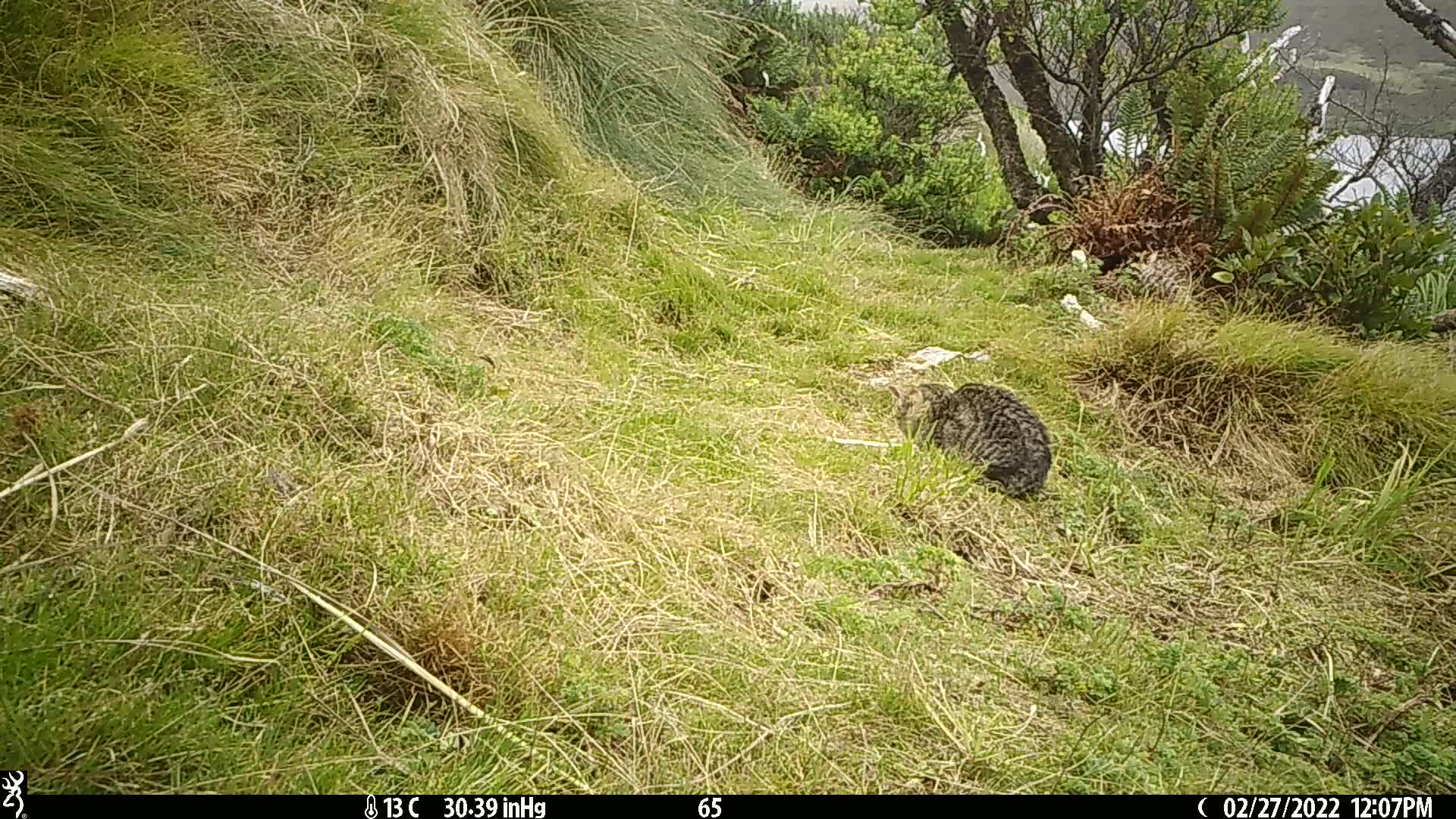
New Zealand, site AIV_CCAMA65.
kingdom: Animalia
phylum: Chordata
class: Mammalia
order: Carnivora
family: Felidae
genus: Felis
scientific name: Felis catus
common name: domestic cat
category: cat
Cat (domestic cat) (Felis catus).